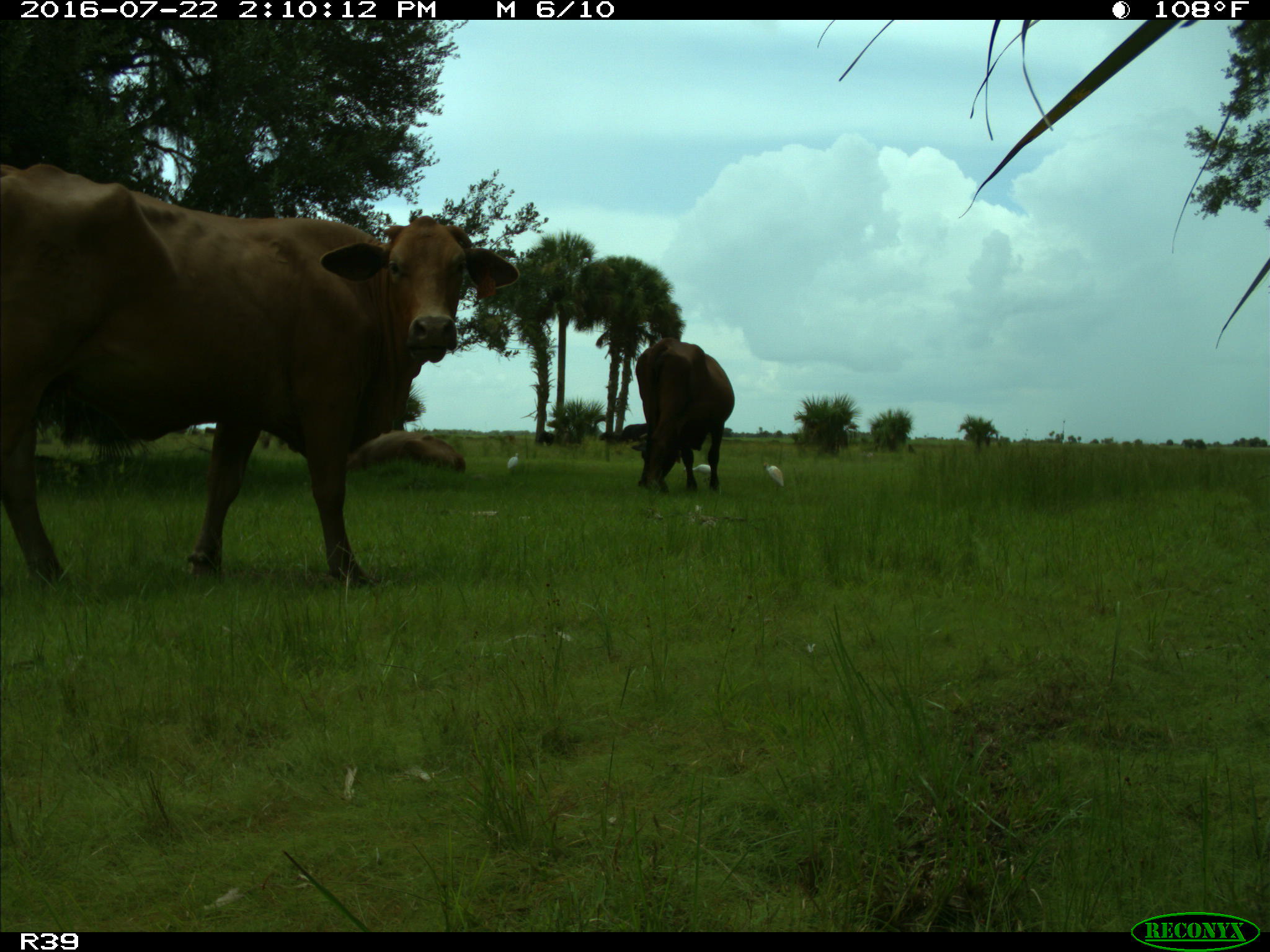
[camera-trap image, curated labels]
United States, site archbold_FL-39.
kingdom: Animalia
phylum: Chordata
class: Mammalia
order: Artiodactyla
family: Bovidae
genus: Bos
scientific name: Bos taurus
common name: domestic cow